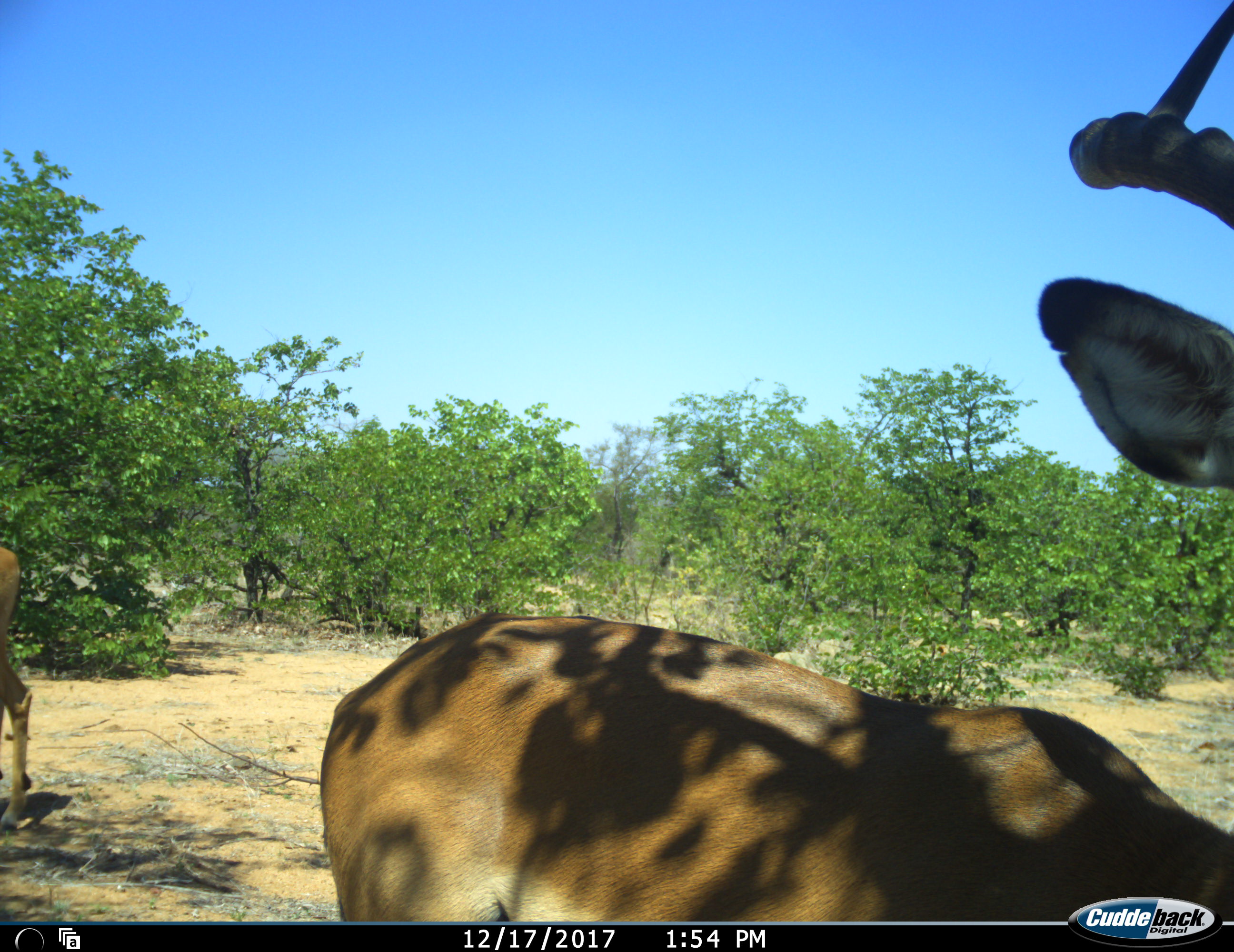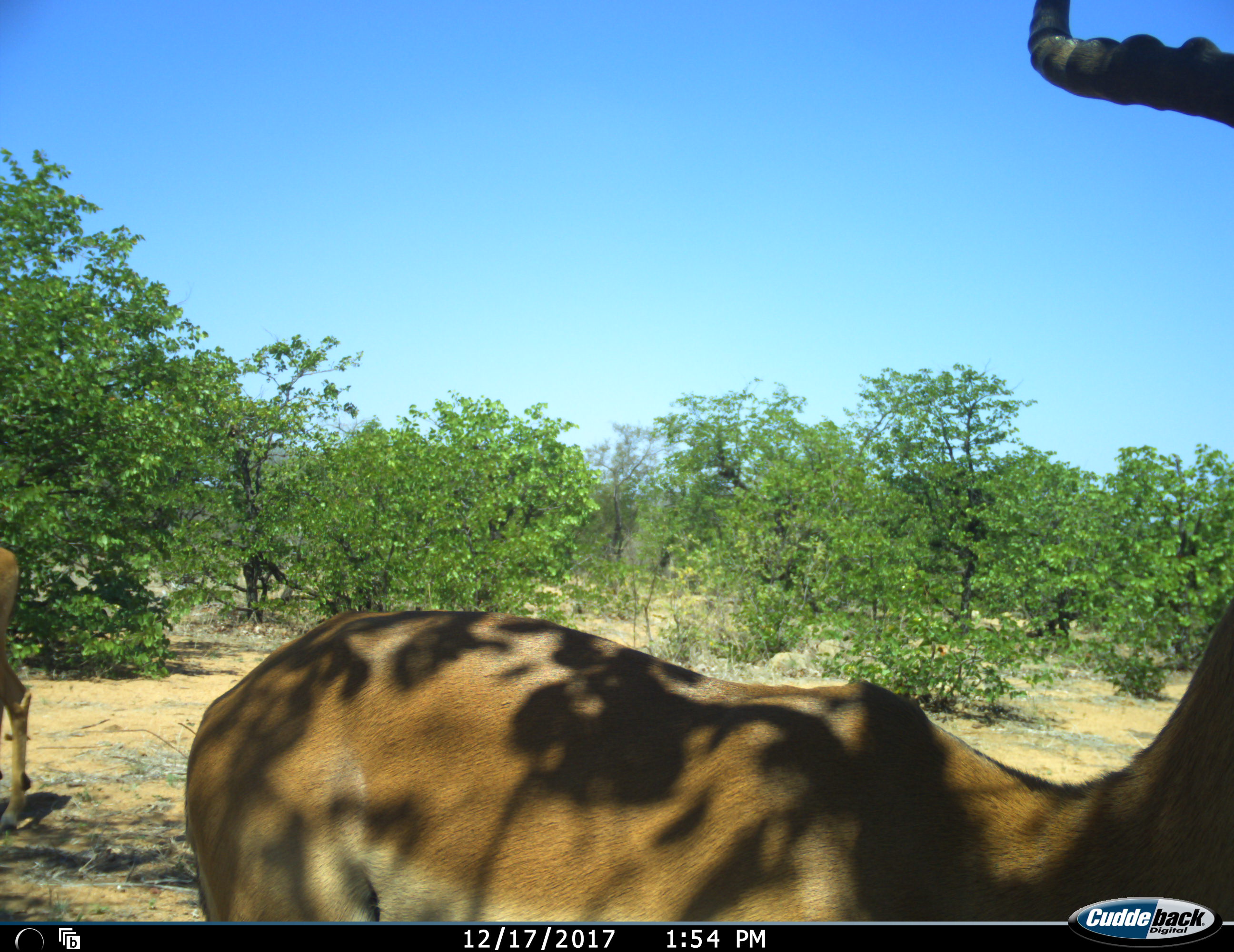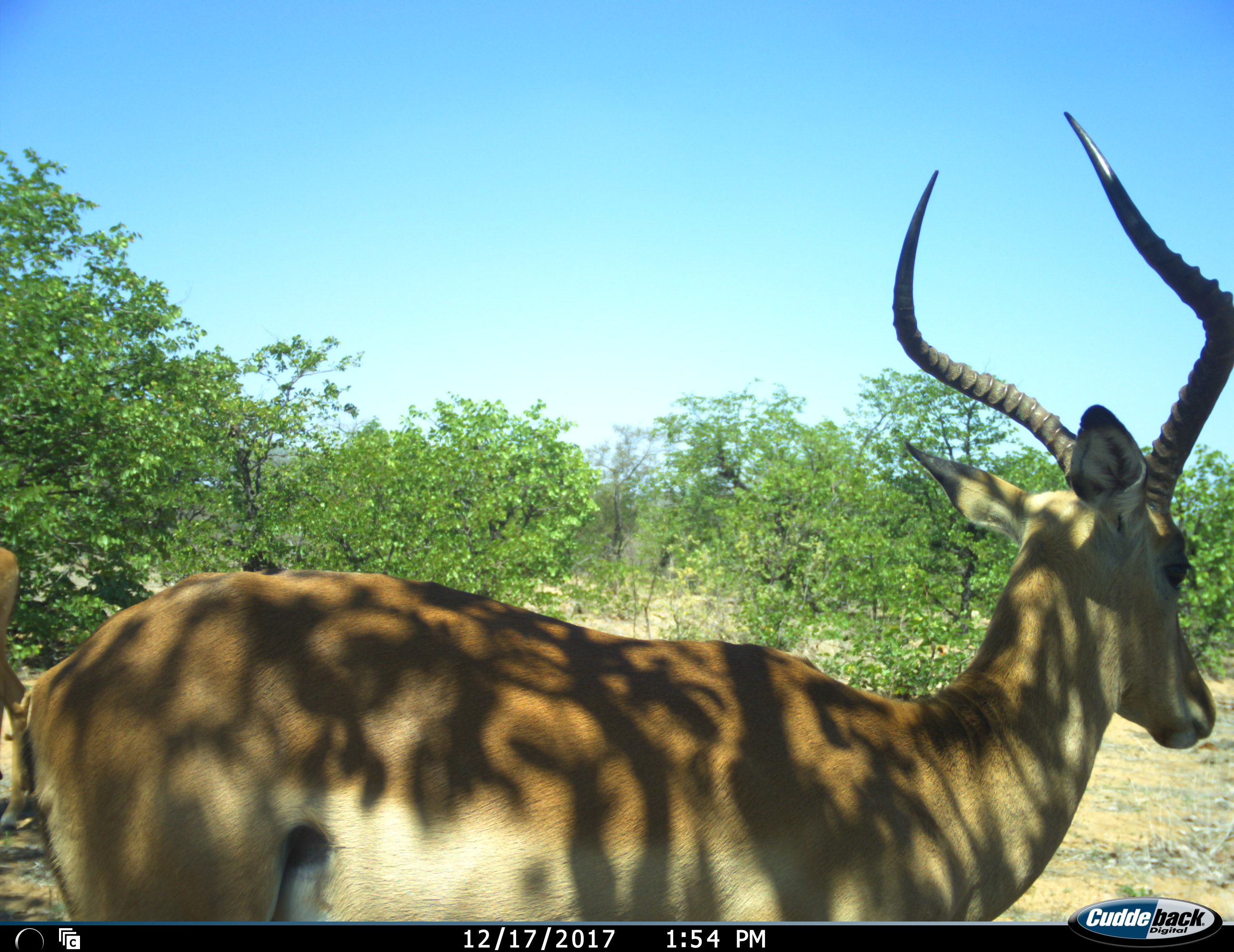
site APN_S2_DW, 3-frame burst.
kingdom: Animalia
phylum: Chordata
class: Mammalia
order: Artiodactyla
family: Bovidae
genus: Aepyceros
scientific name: Aepyceros melampus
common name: impala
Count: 2.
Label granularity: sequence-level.